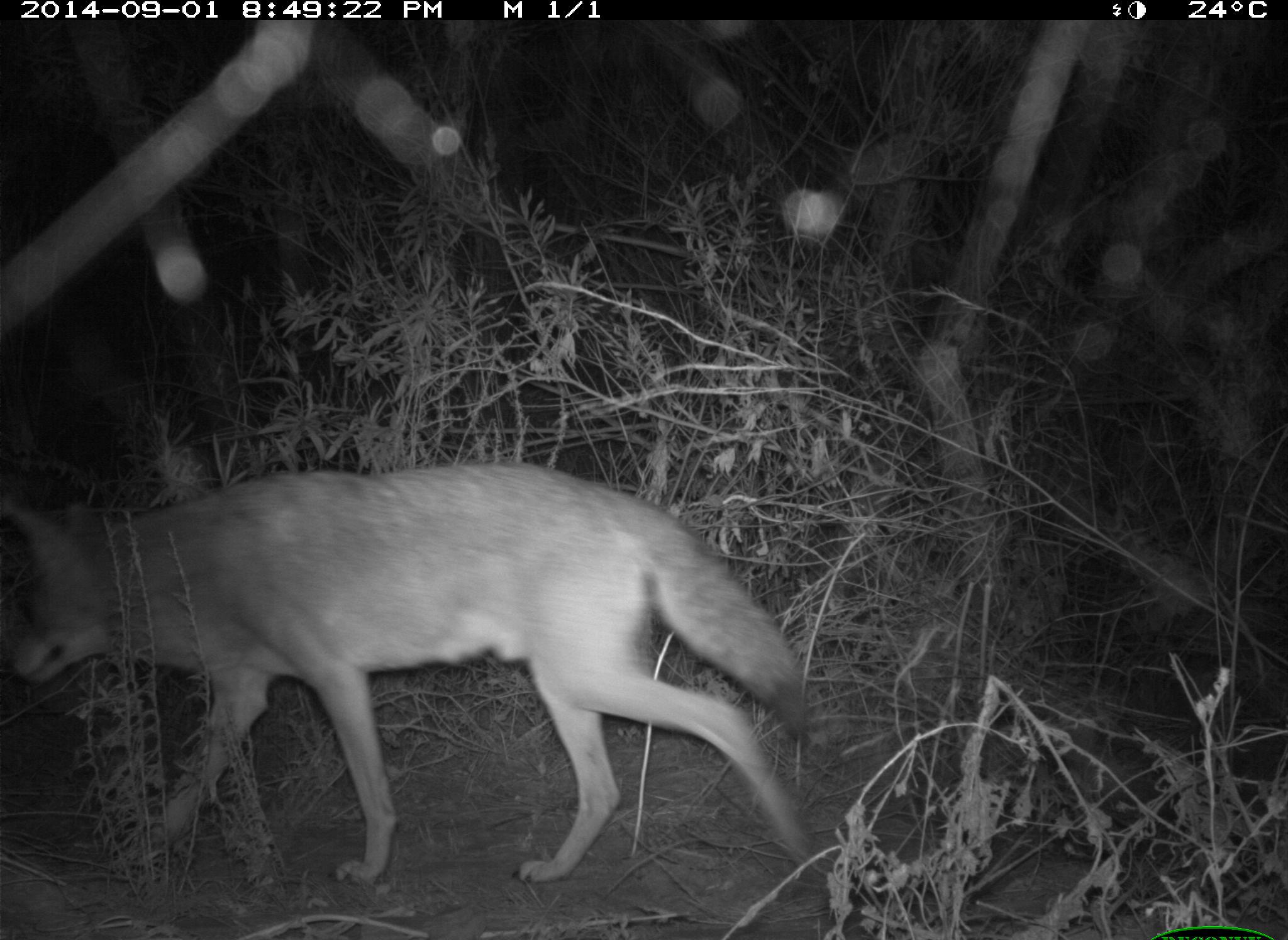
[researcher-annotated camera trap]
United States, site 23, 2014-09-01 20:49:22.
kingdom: Animalia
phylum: Chordata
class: Mammalia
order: Carnivora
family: Canidae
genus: Canis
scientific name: Canis latrans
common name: coyote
Coyote (Canis latrans).